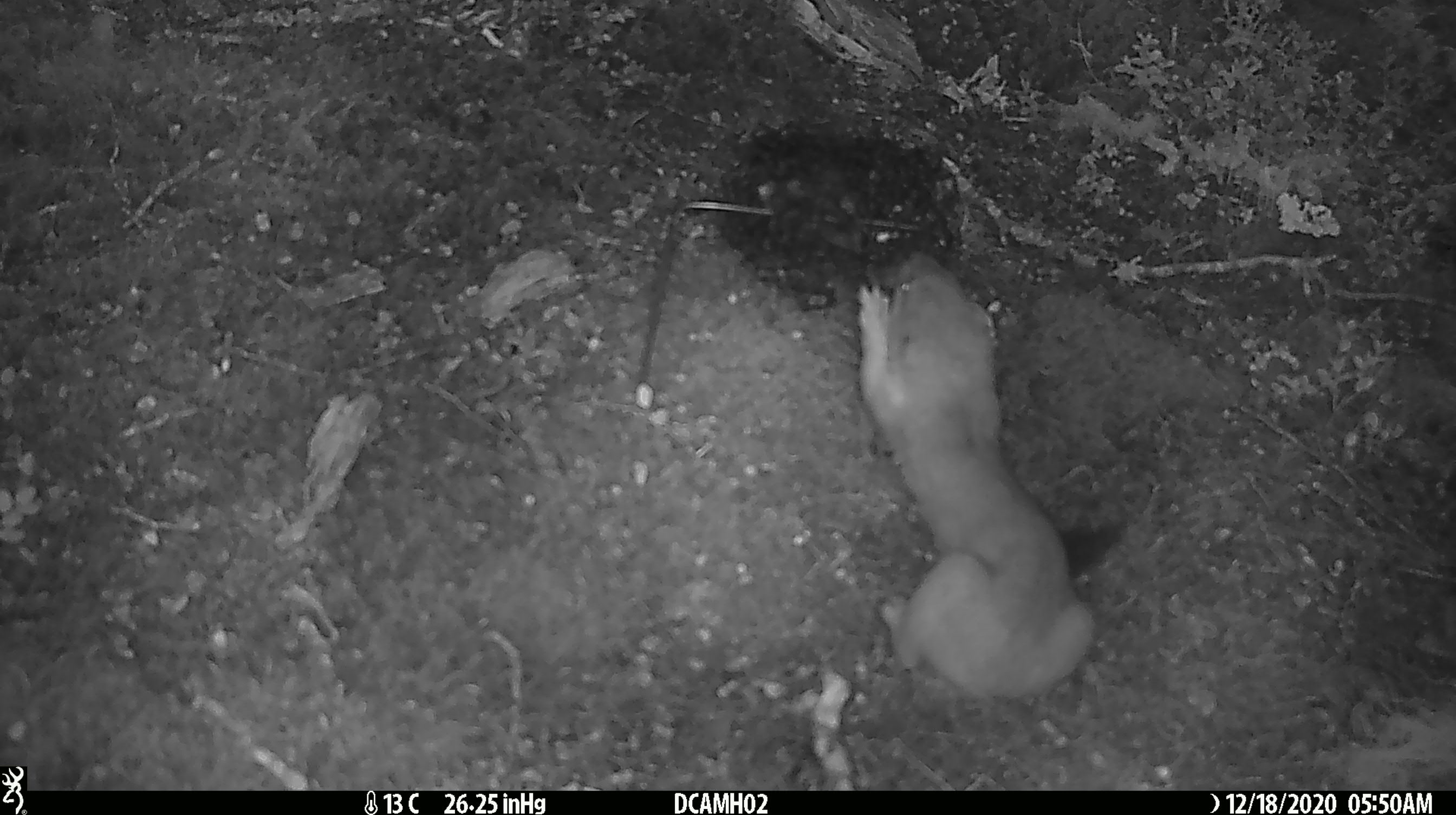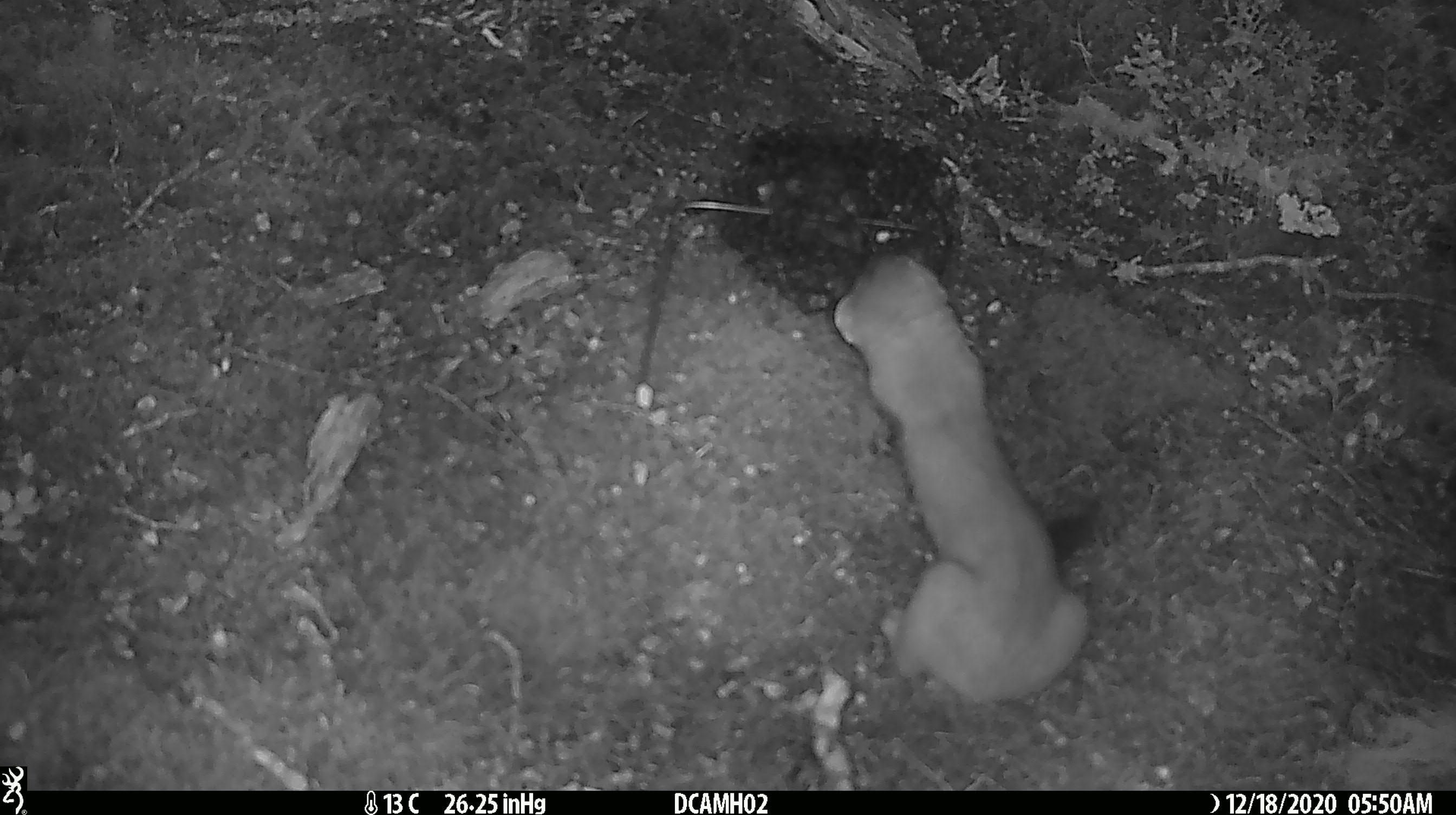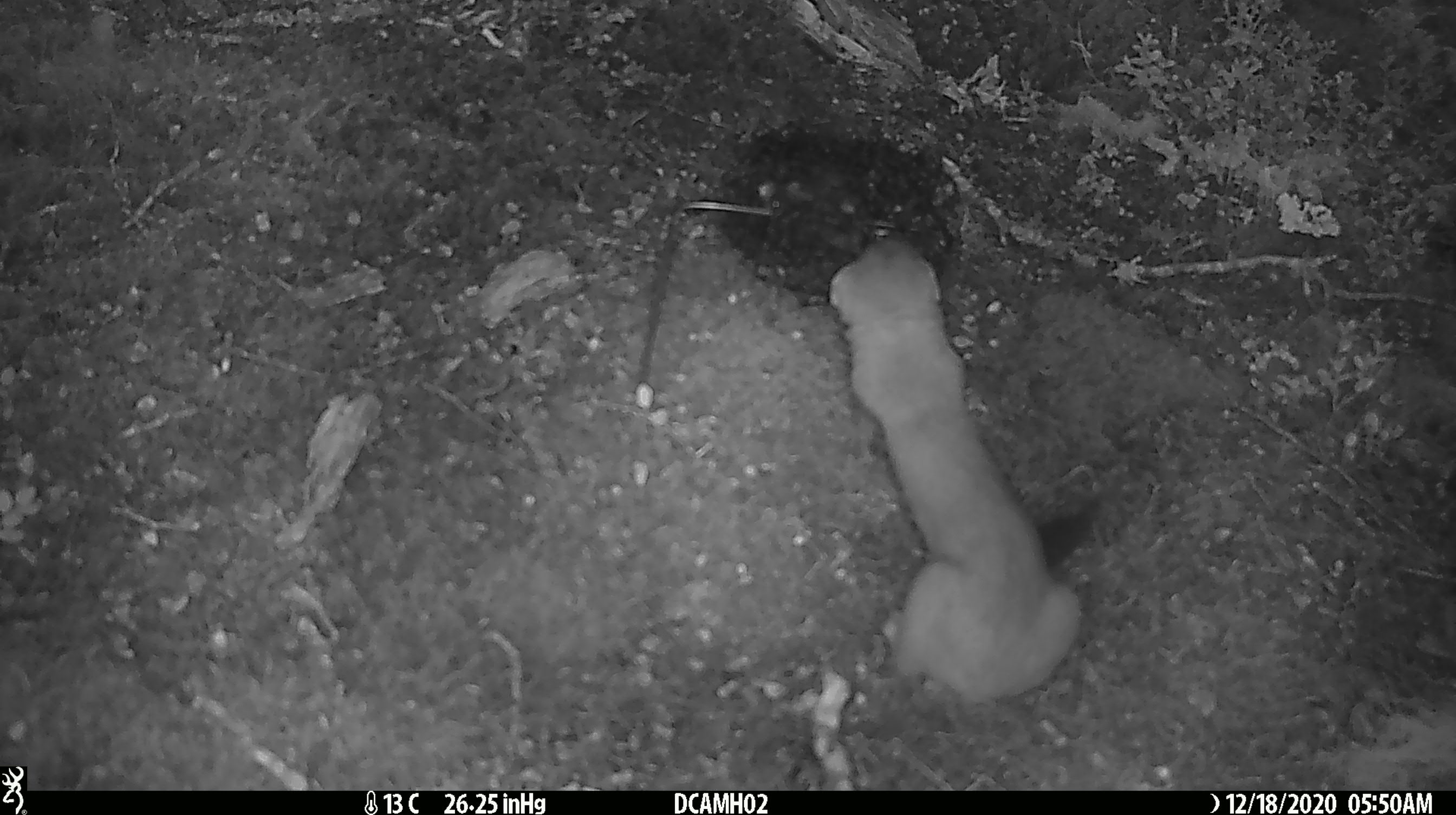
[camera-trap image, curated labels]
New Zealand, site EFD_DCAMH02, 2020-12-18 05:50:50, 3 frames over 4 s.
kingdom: Animalia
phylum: Chordata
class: Mammalia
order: Carnivora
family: Mustelidae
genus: Mustela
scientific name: Mustela erminea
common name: stoat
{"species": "stoat (Mustela erminea)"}